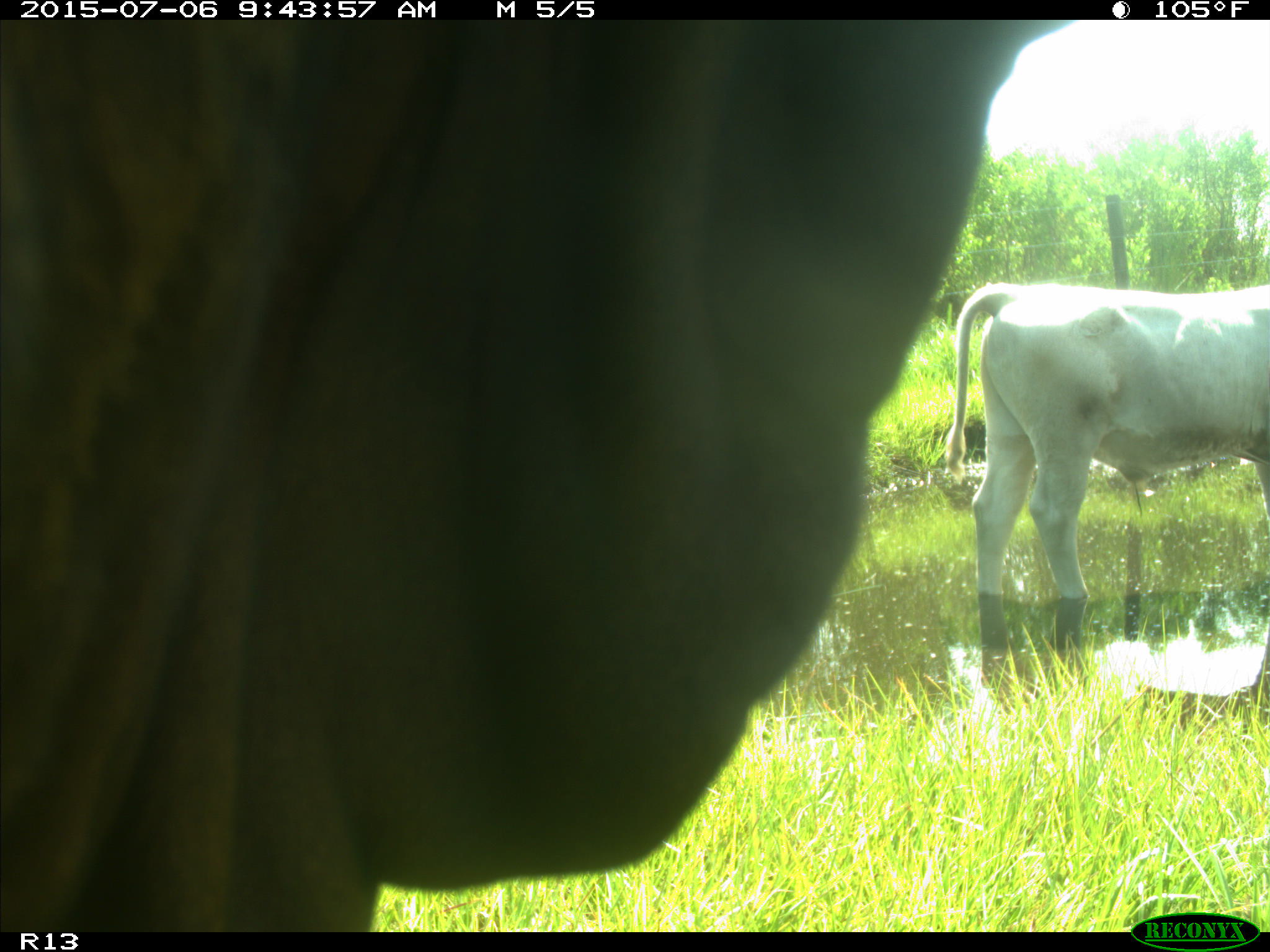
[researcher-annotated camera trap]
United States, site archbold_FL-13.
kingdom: Animalia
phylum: Chordata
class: Mammalia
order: Artiodactyla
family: Bovidae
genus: Bos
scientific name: Bos taurus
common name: domestic cow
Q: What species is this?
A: Bos taurus (domestic cow).